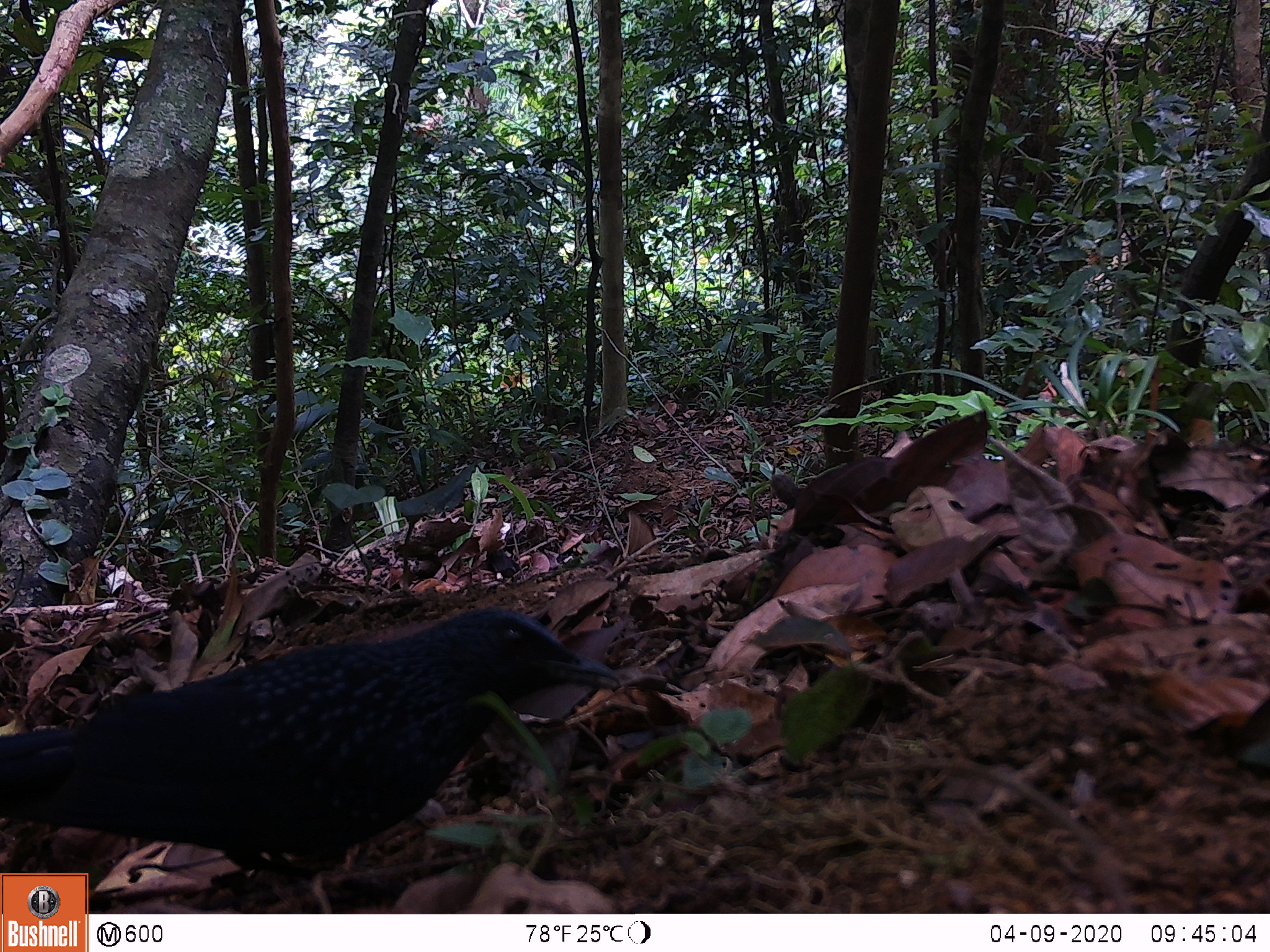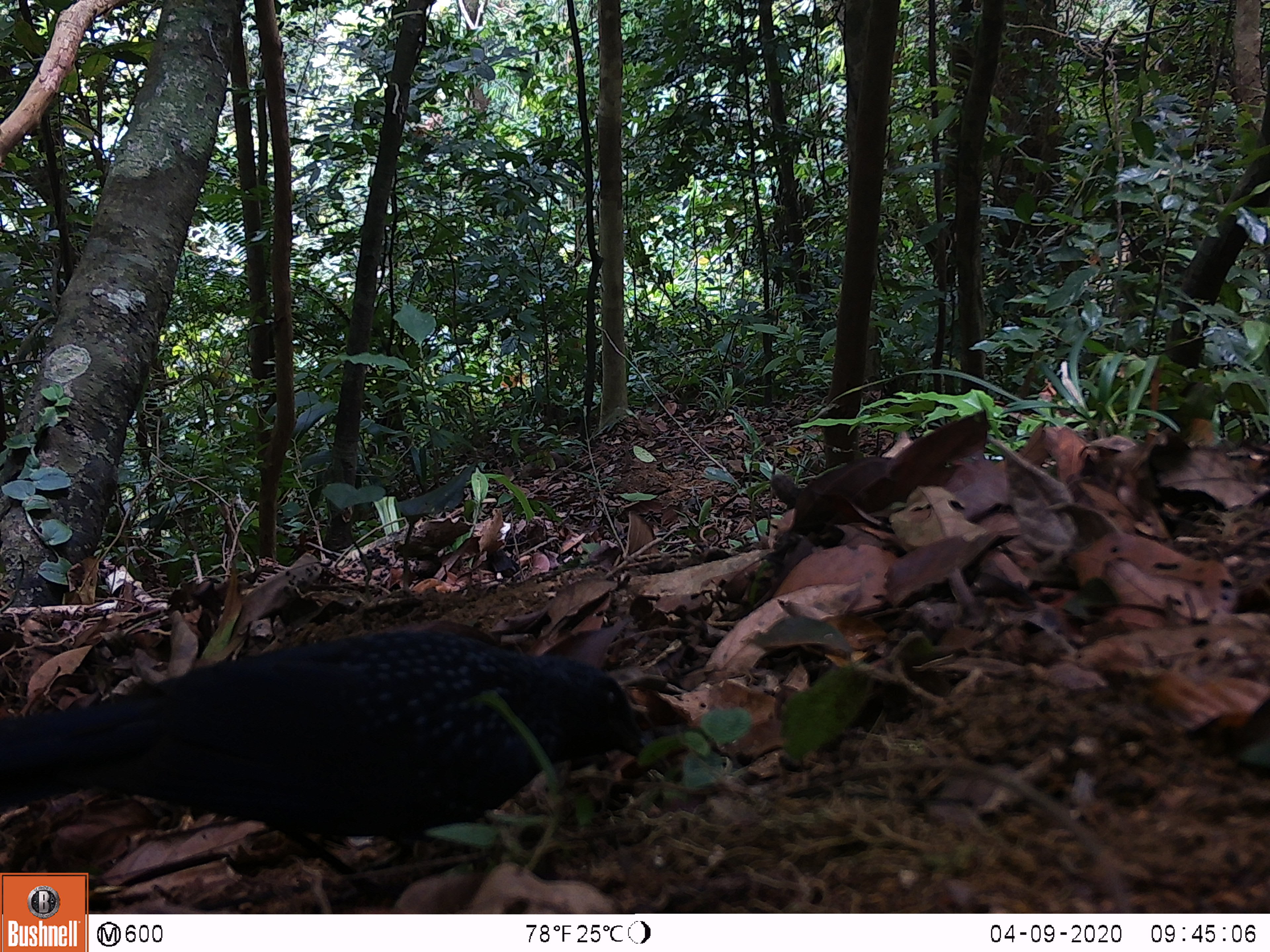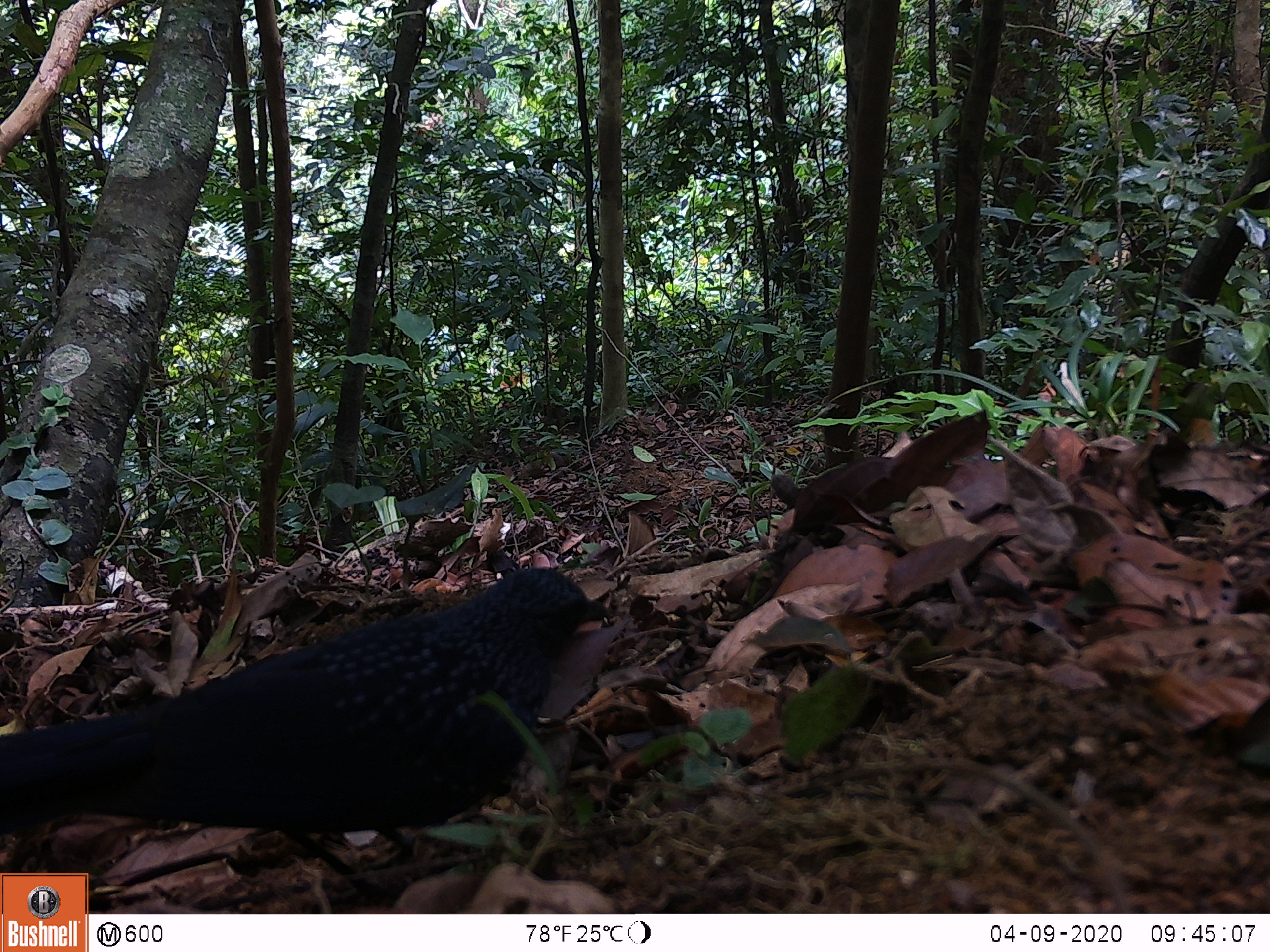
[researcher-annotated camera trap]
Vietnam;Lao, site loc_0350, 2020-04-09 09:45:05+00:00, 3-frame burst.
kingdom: Animalia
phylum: Chordata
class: Aves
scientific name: Aves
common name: bird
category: unidentified bird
Unidentified bird (bird) (Aves). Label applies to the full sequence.